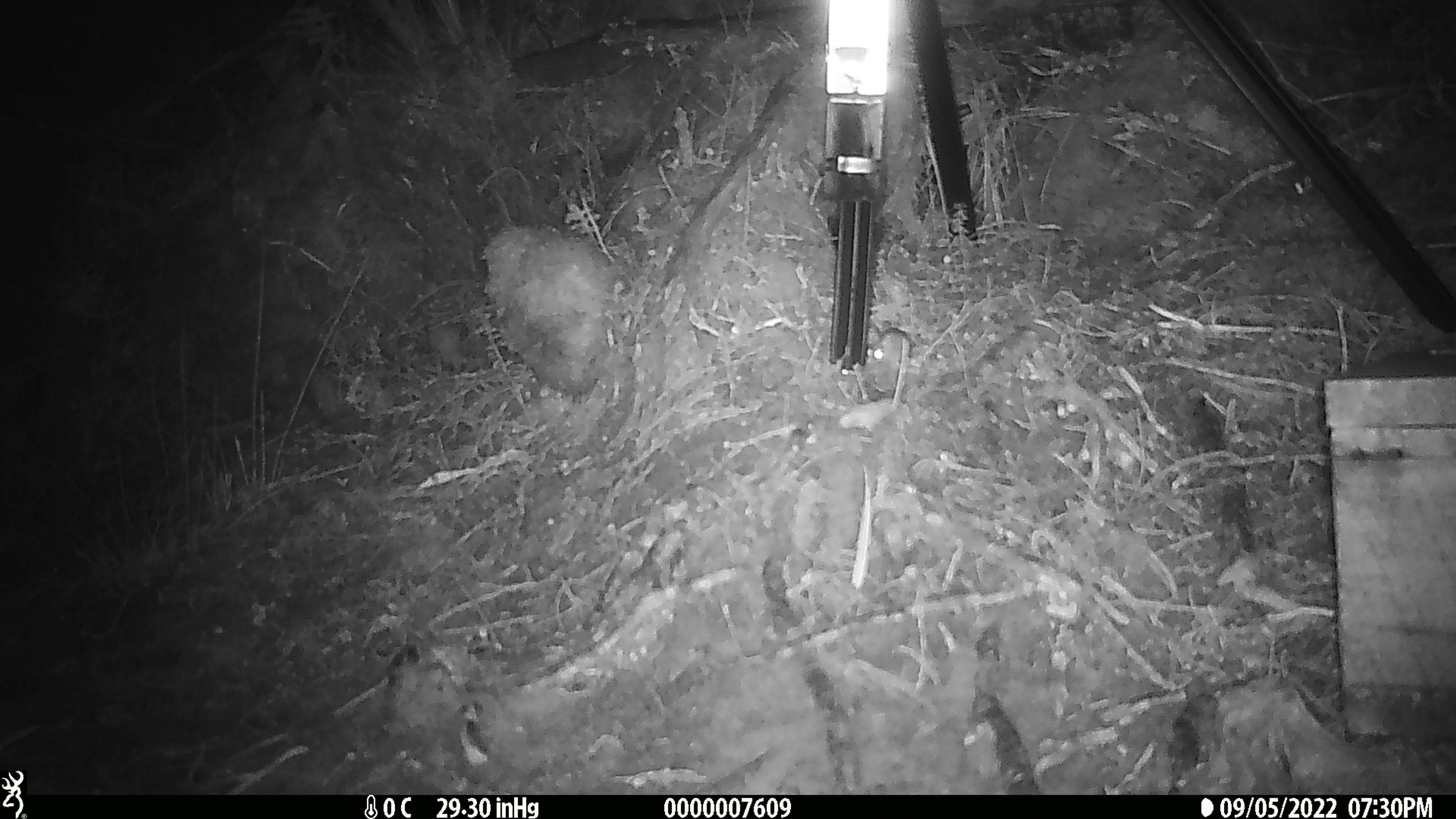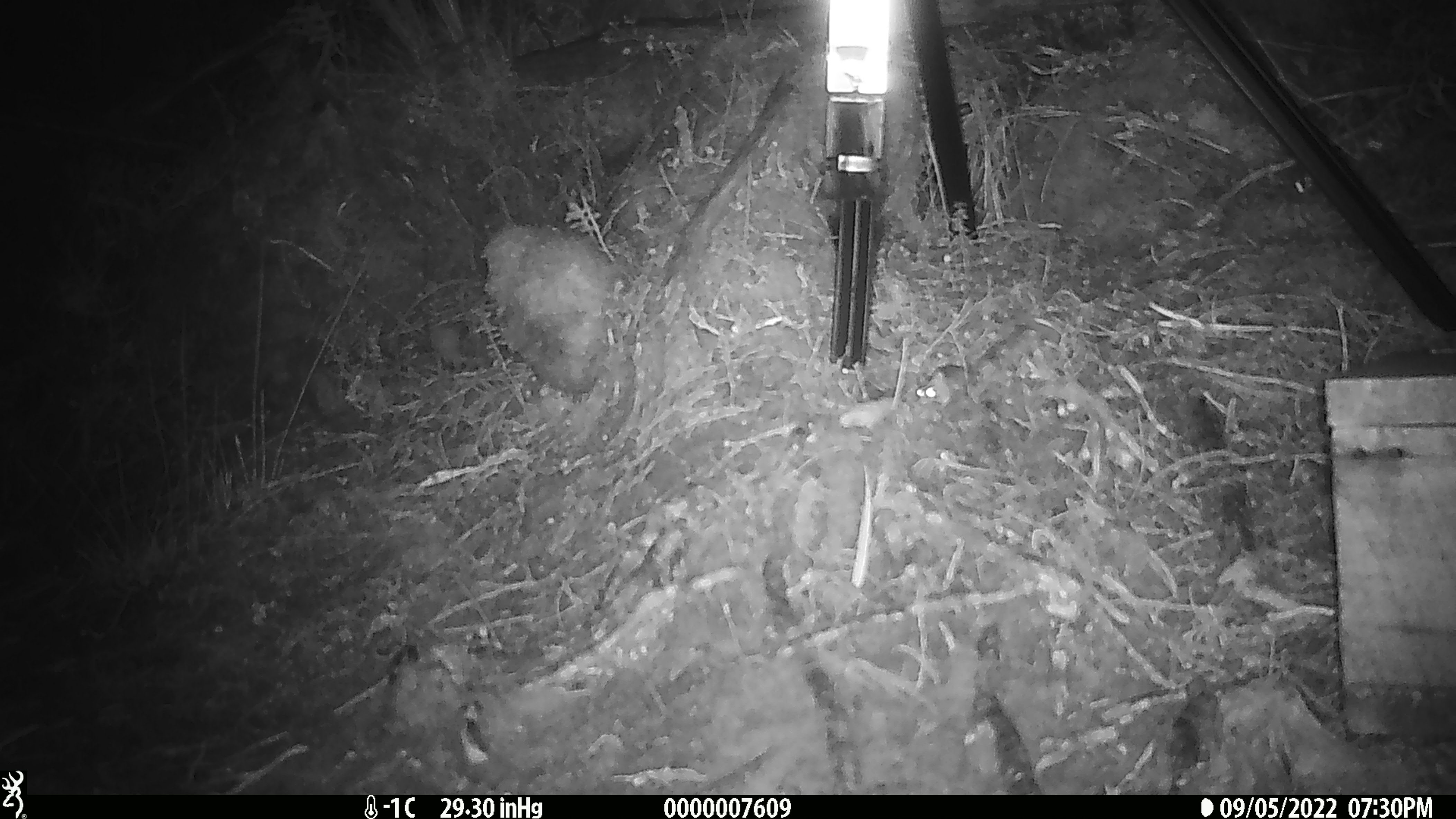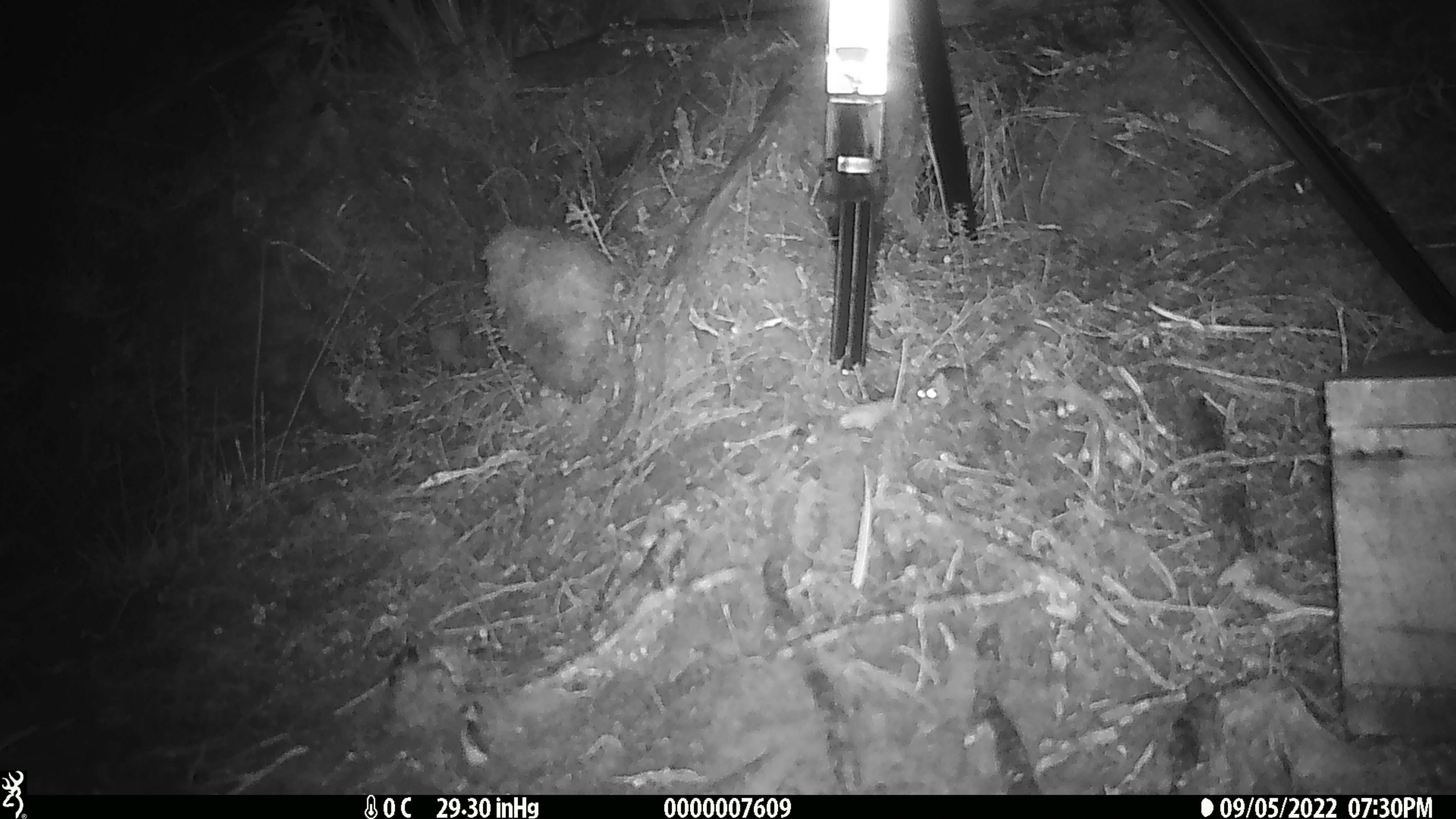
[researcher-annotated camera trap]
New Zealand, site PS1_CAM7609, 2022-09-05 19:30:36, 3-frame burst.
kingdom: Animalia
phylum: Chordata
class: Mammalia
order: Rodentia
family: Muridae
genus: Mus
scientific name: Mus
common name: mouse